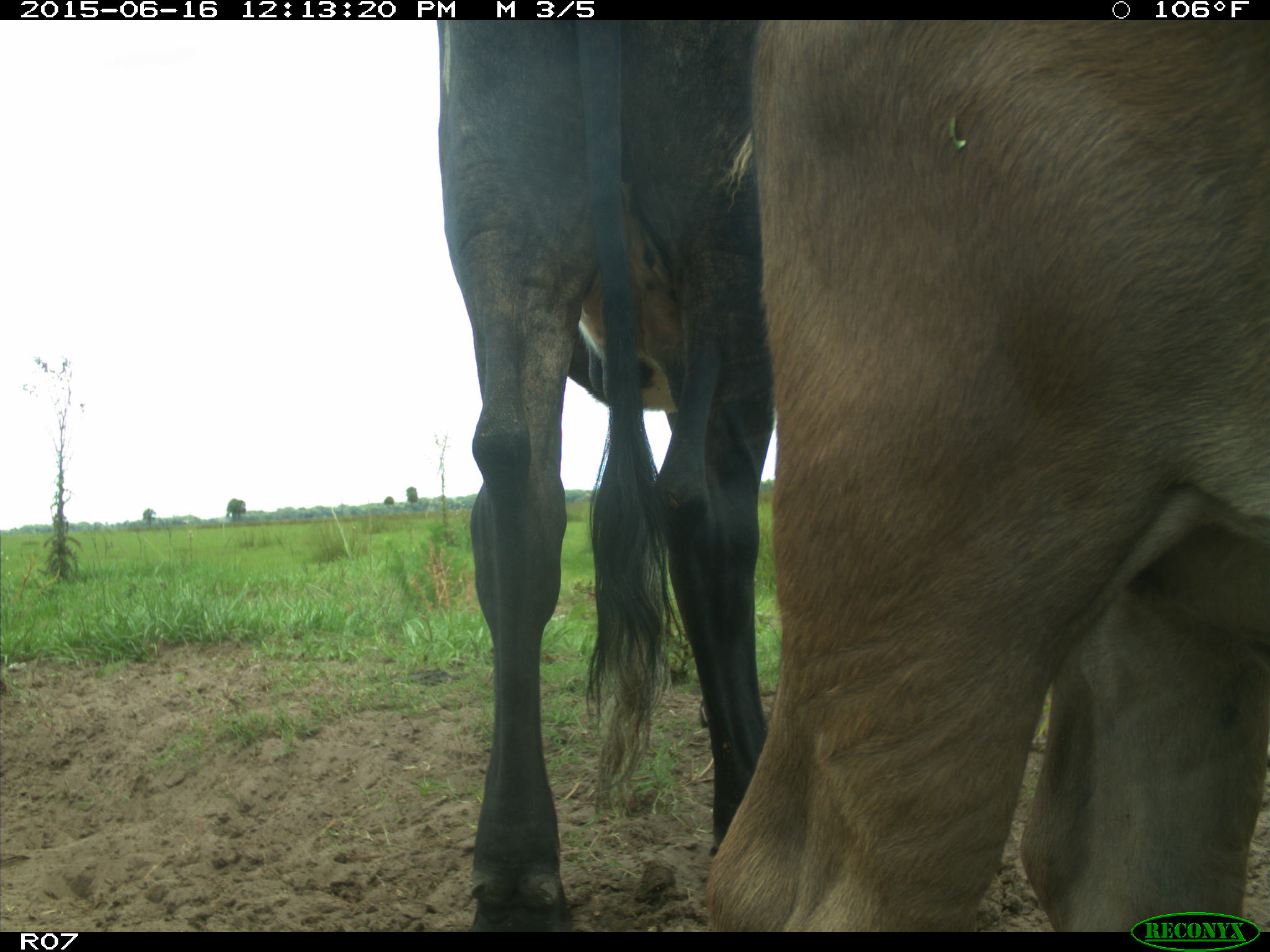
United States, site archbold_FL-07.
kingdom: Animalia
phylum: Chordata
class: Mammalia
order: Artiodactyla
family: Bovidae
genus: Bos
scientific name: Bos taurus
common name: domestic cow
Bos taurus (domestic cow).